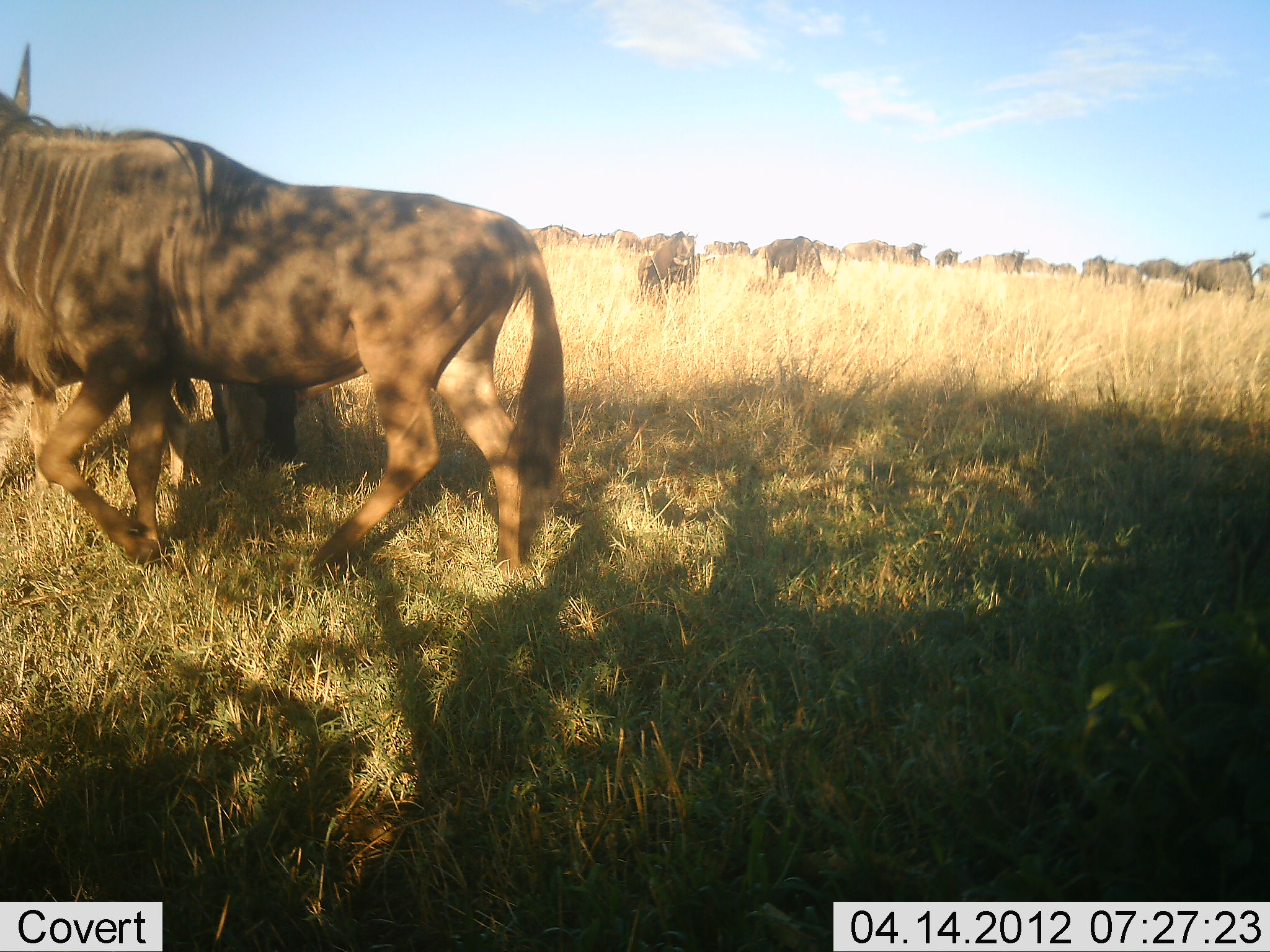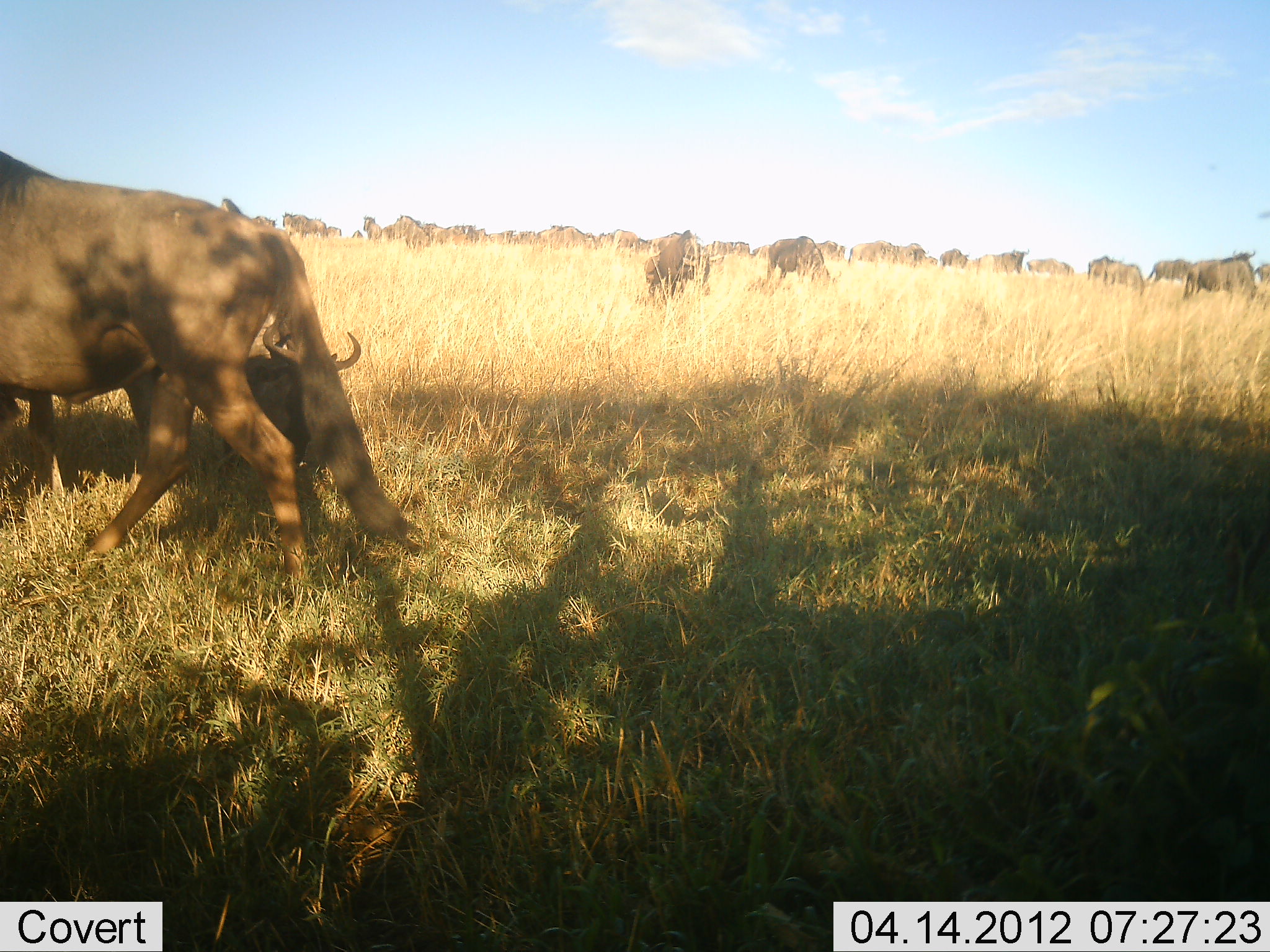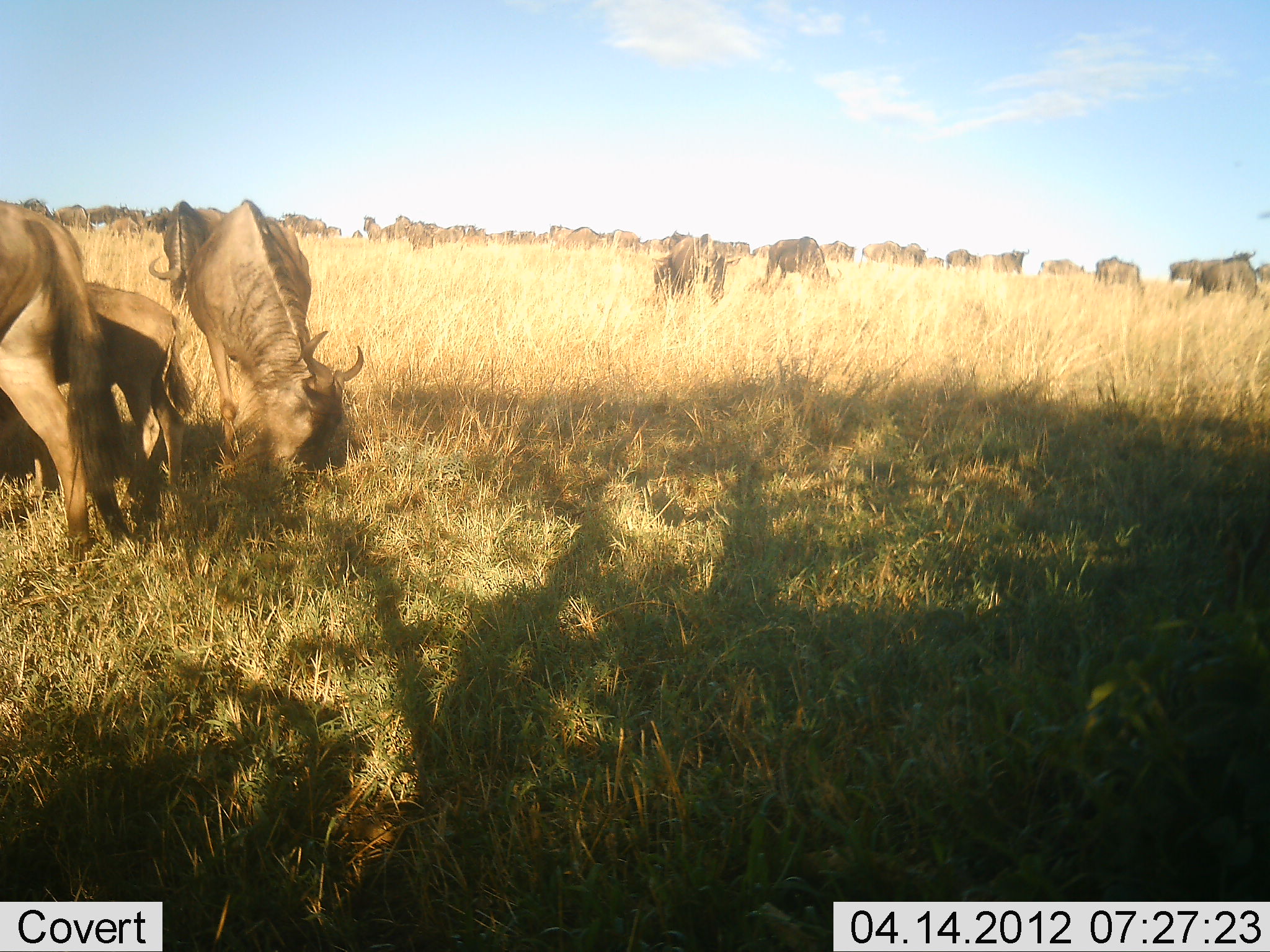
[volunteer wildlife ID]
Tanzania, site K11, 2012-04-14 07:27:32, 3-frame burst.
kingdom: Animalia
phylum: Chordata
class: Mammalia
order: Artiodactyla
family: Bovidae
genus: Connochaetes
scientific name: Connochaetes taurinus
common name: blue wildebeest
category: wildebeest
Wildebeest (blue wildebeest) (Connochaetes taurinus), count 11-50. Behavior (volunteer vote fractions): standing 61%, resting 9%, moving 78%, interacting 0%. Young present (vote fraction): 9%. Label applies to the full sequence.